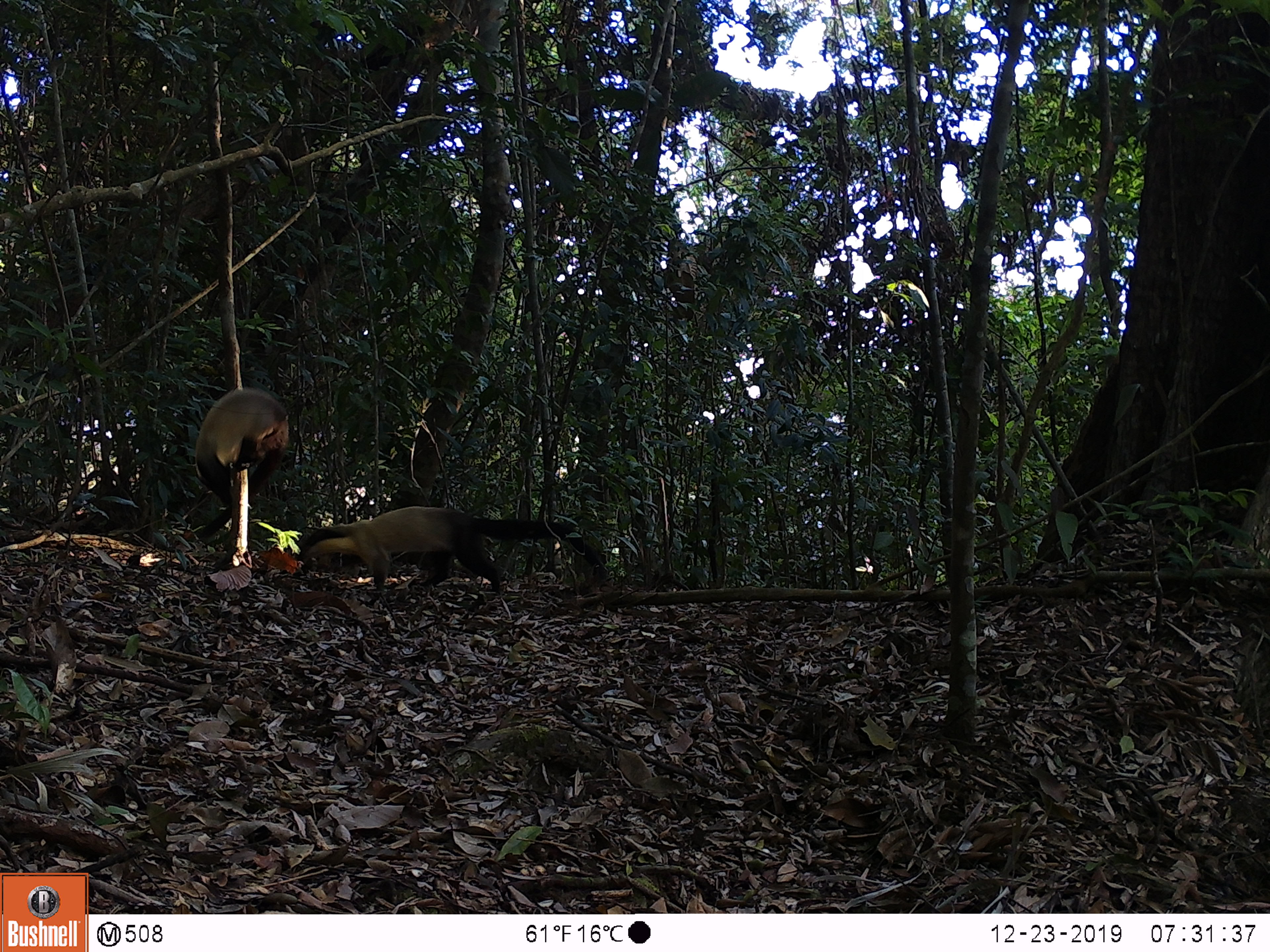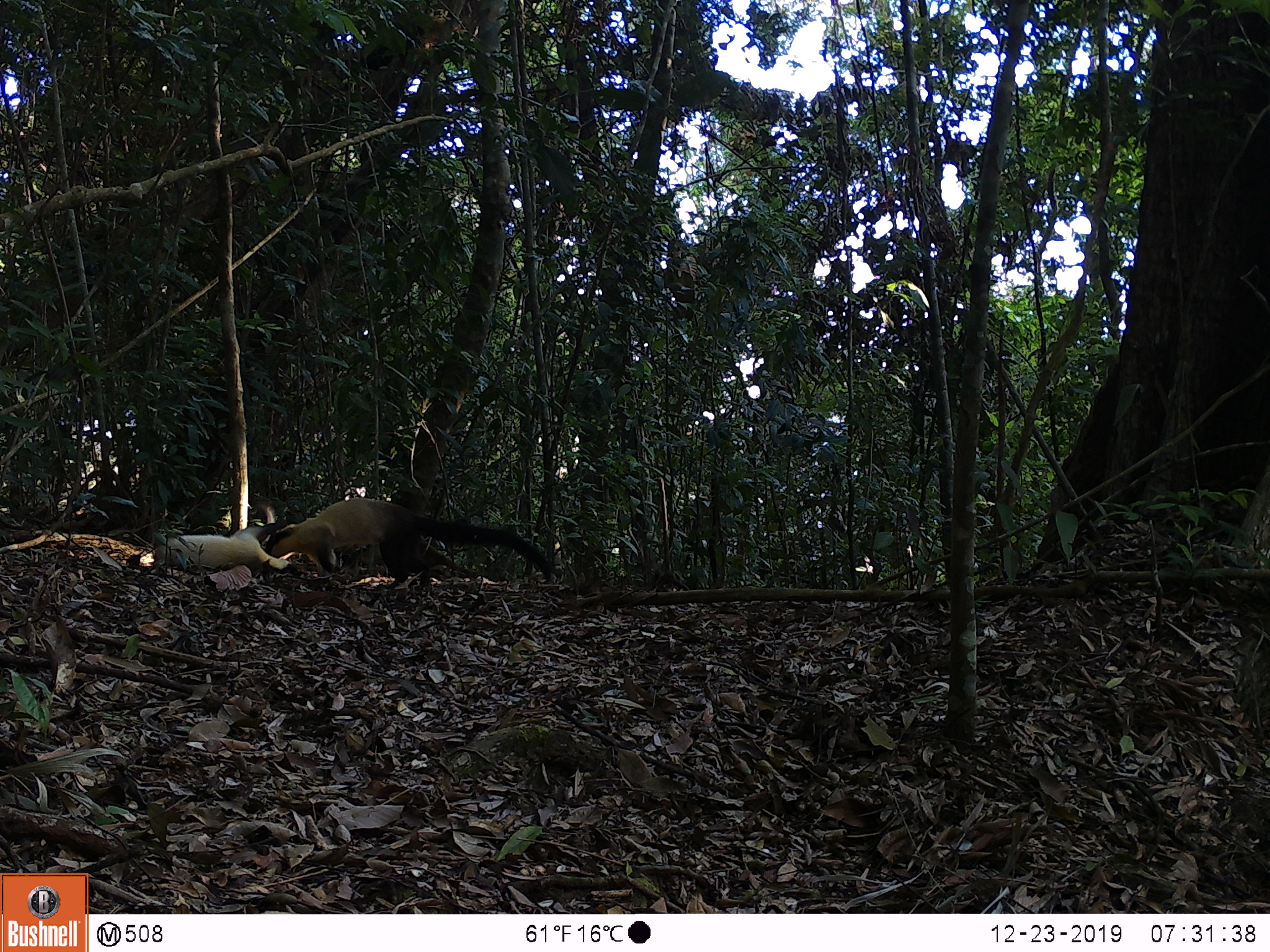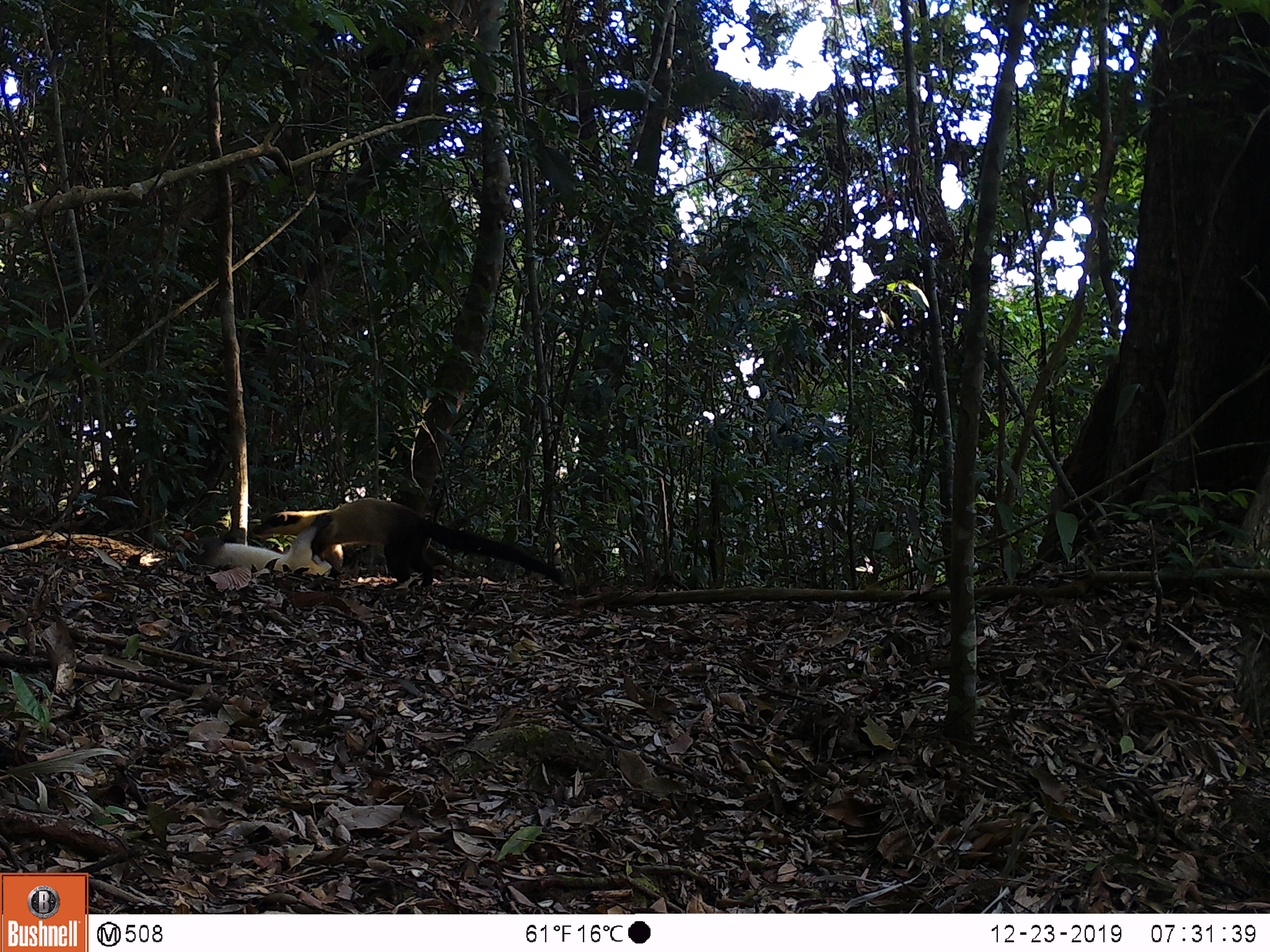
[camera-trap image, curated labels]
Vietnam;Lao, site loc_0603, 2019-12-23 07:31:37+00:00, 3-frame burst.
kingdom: Animalia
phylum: Chordata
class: Mammalia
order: Carnivora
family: Mustelidae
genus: Martes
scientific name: Martes flavigula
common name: yellow-throated marten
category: yellow throated marten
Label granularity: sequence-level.